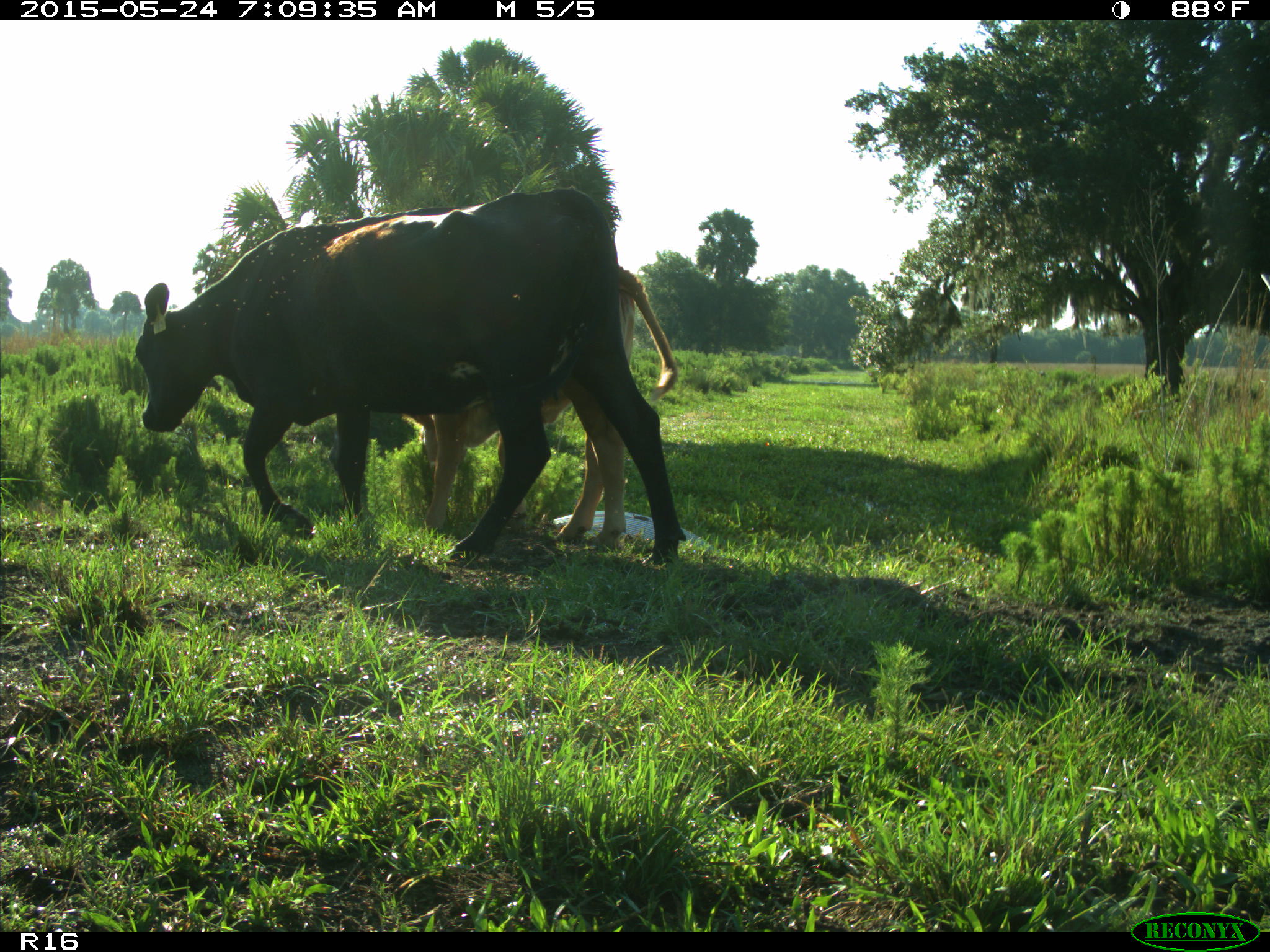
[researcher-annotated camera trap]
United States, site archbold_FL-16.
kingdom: Animalia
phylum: Chordata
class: Mammalia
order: Artiodactyla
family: Bovidae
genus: Bos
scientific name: Bos taurus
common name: domestic cow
Bos taurus (domestic cow).